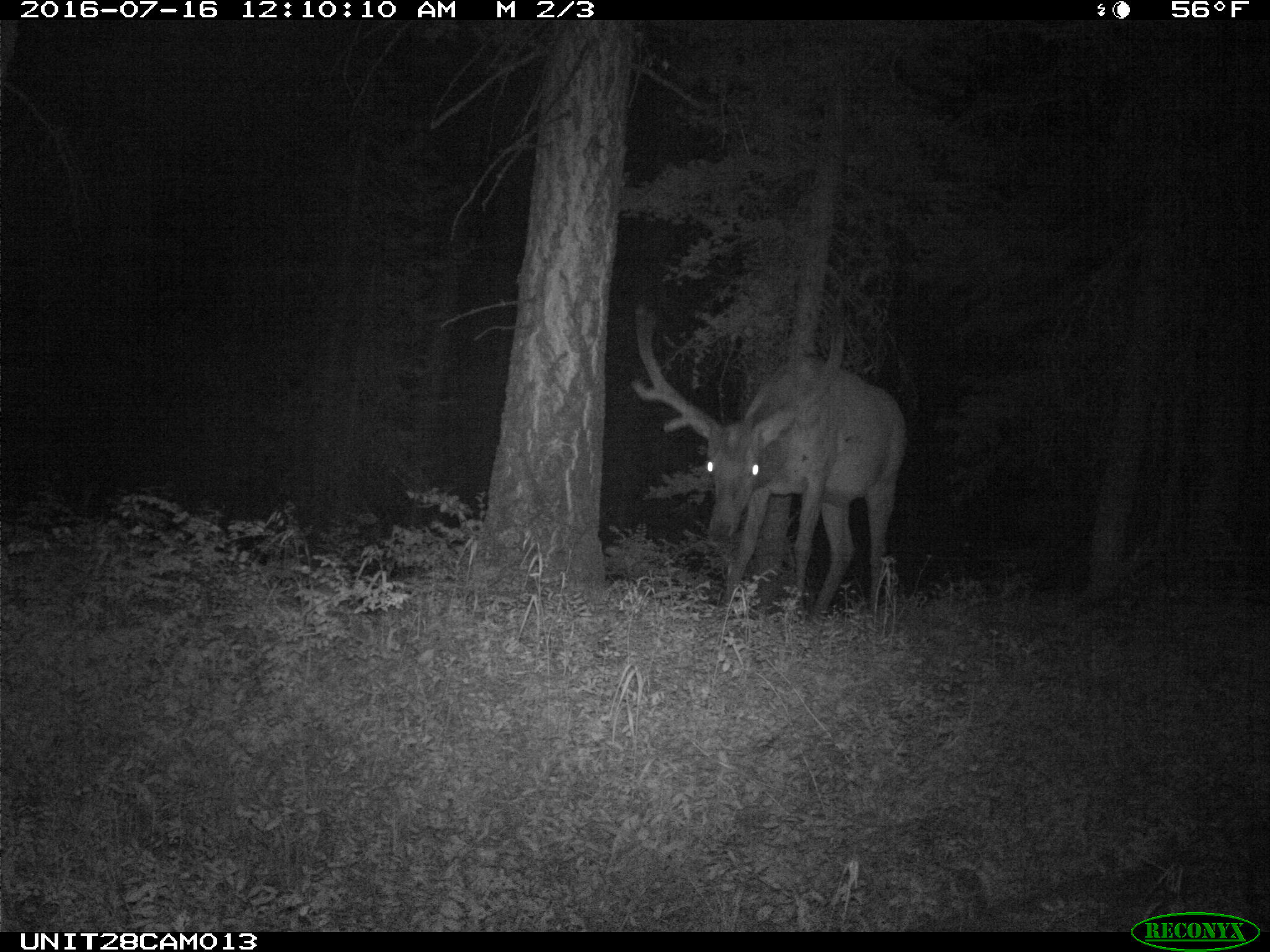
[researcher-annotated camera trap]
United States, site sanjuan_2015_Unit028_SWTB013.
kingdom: Animalia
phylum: Chordata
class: Mammalia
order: Artiodactyla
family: Cervidae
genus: Cervus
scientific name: Cervus elaphus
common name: red deer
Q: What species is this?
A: Cervus elaphus (red deer).